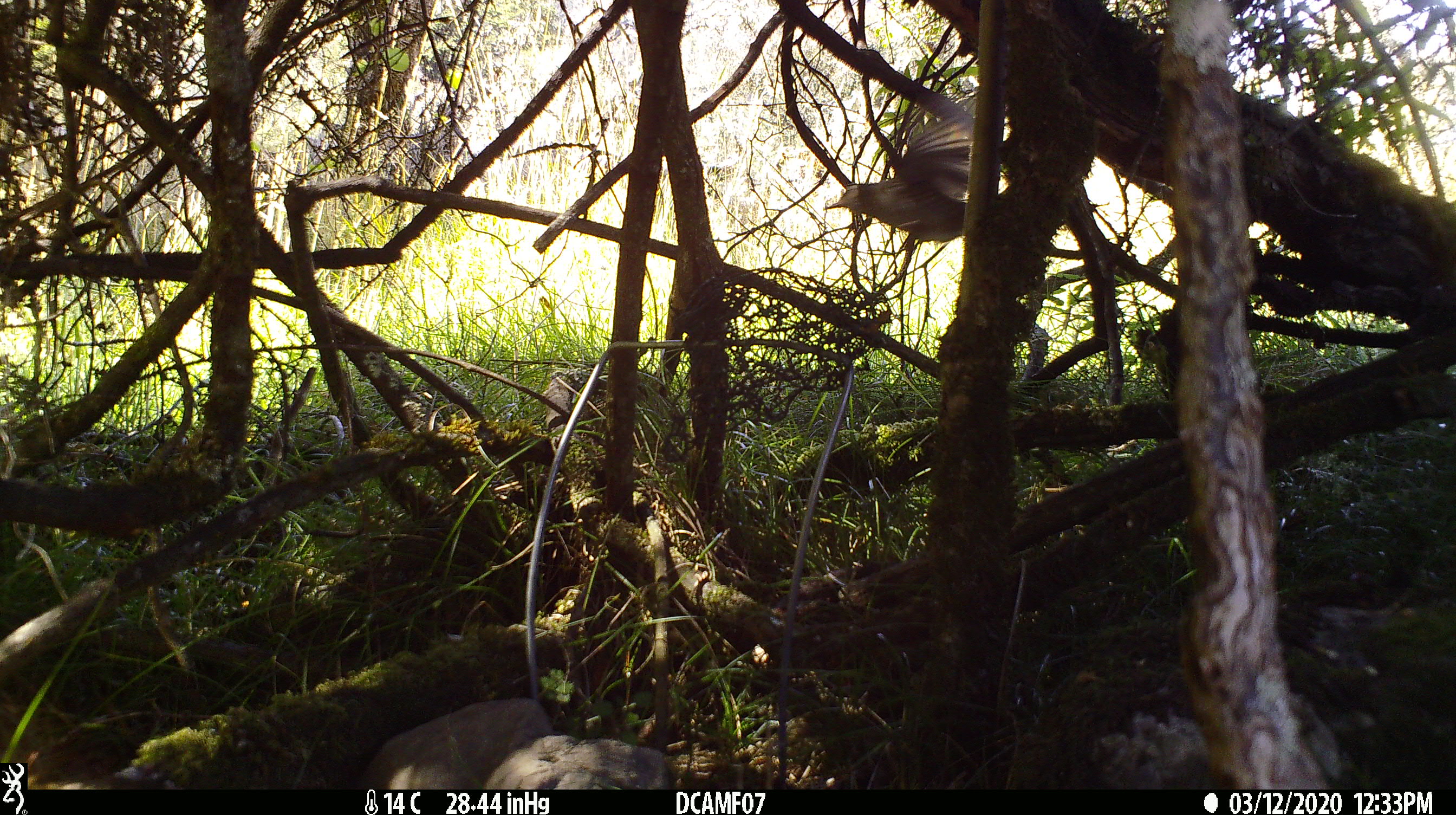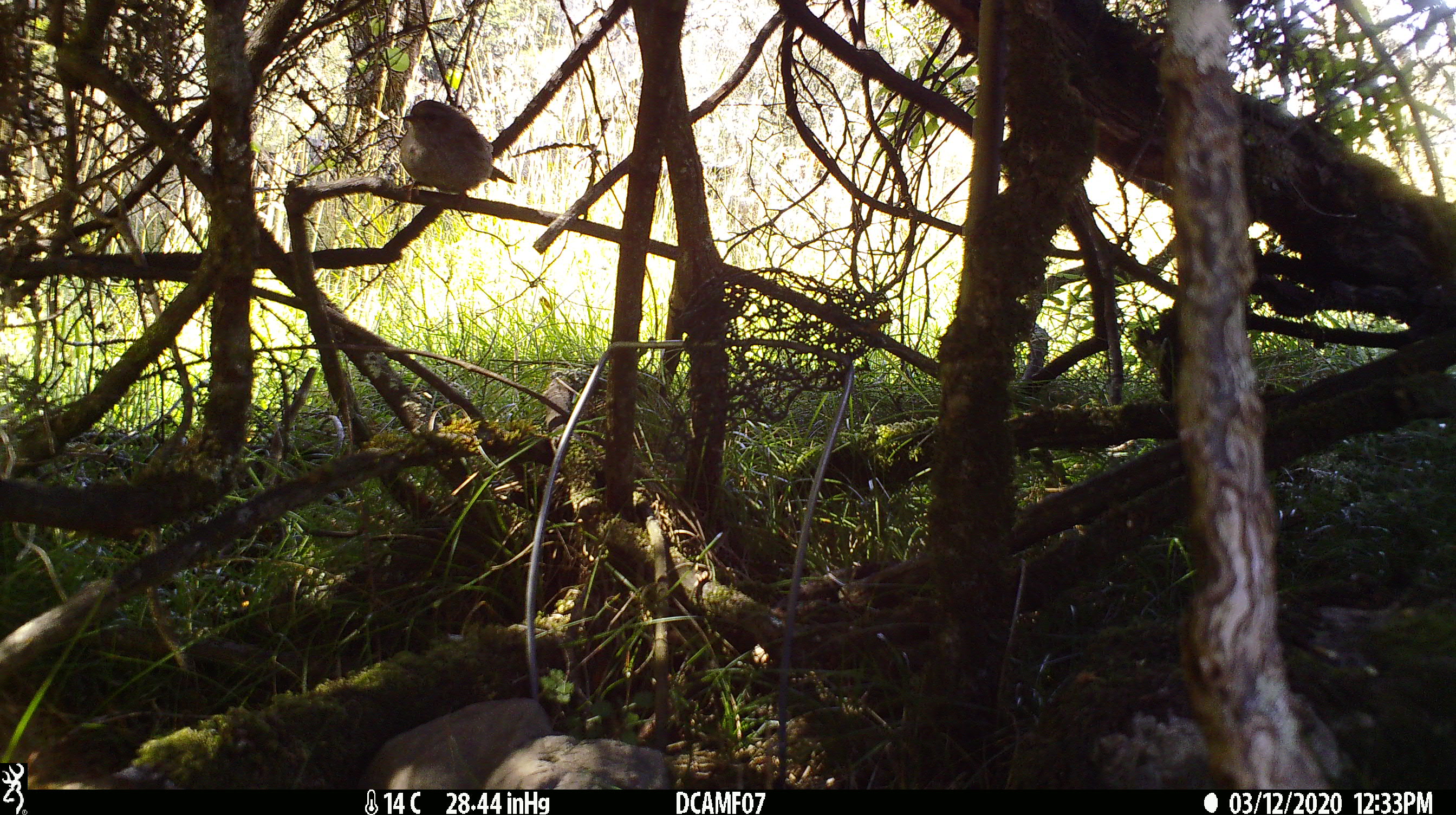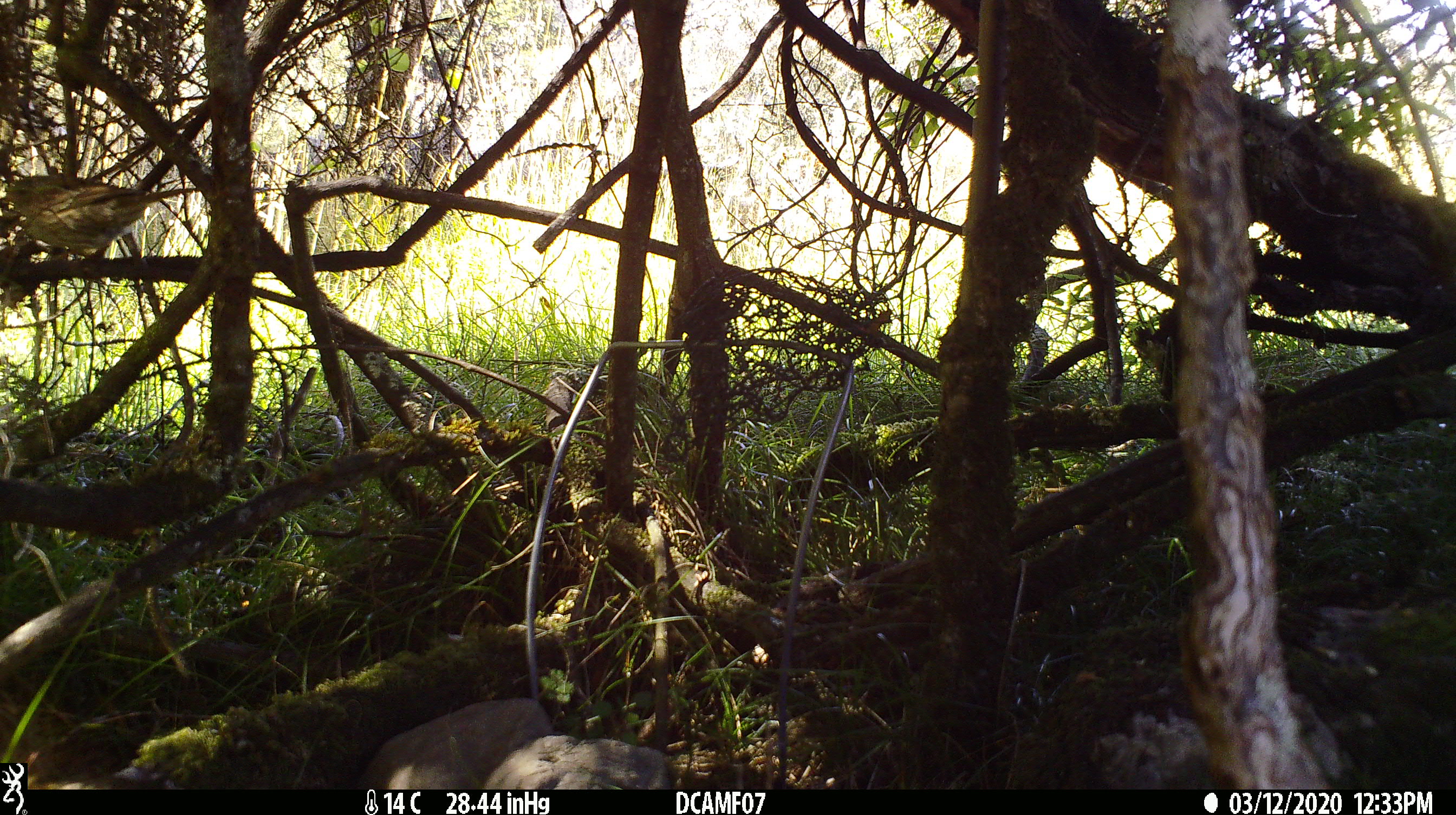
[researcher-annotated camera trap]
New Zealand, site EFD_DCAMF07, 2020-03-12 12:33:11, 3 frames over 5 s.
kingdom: Animalia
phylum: Chordata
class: Aves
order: Passeriformes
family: Prunellidae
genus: Prunella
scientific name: Prunella modularis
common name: dunnock